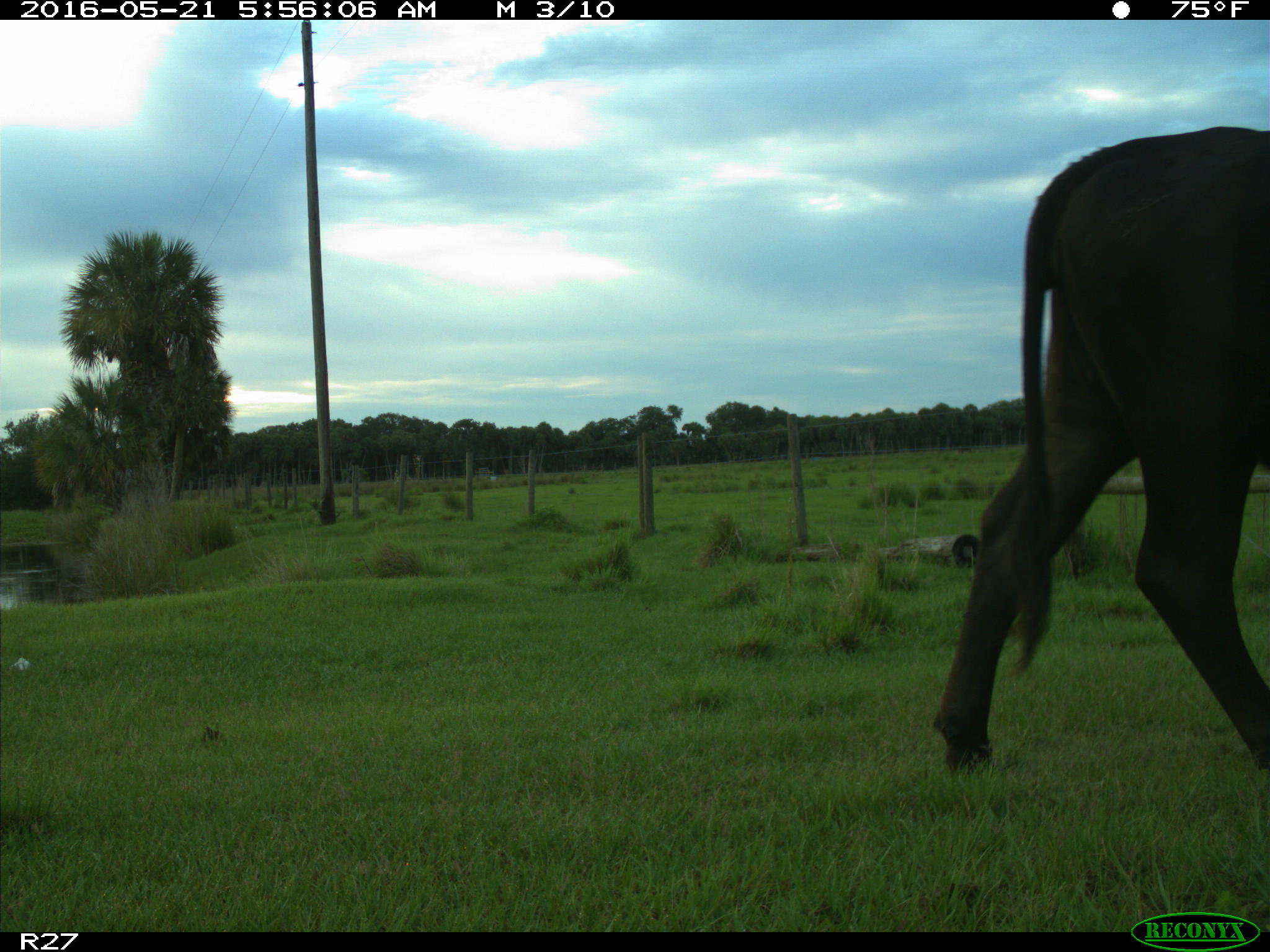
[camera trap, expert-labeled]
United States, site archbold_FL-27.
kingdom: Animalia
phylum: Chordata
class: Mammalia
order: Artiodactyla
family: Bovidae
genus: Bos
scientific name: Bos taurus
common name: domestic cow